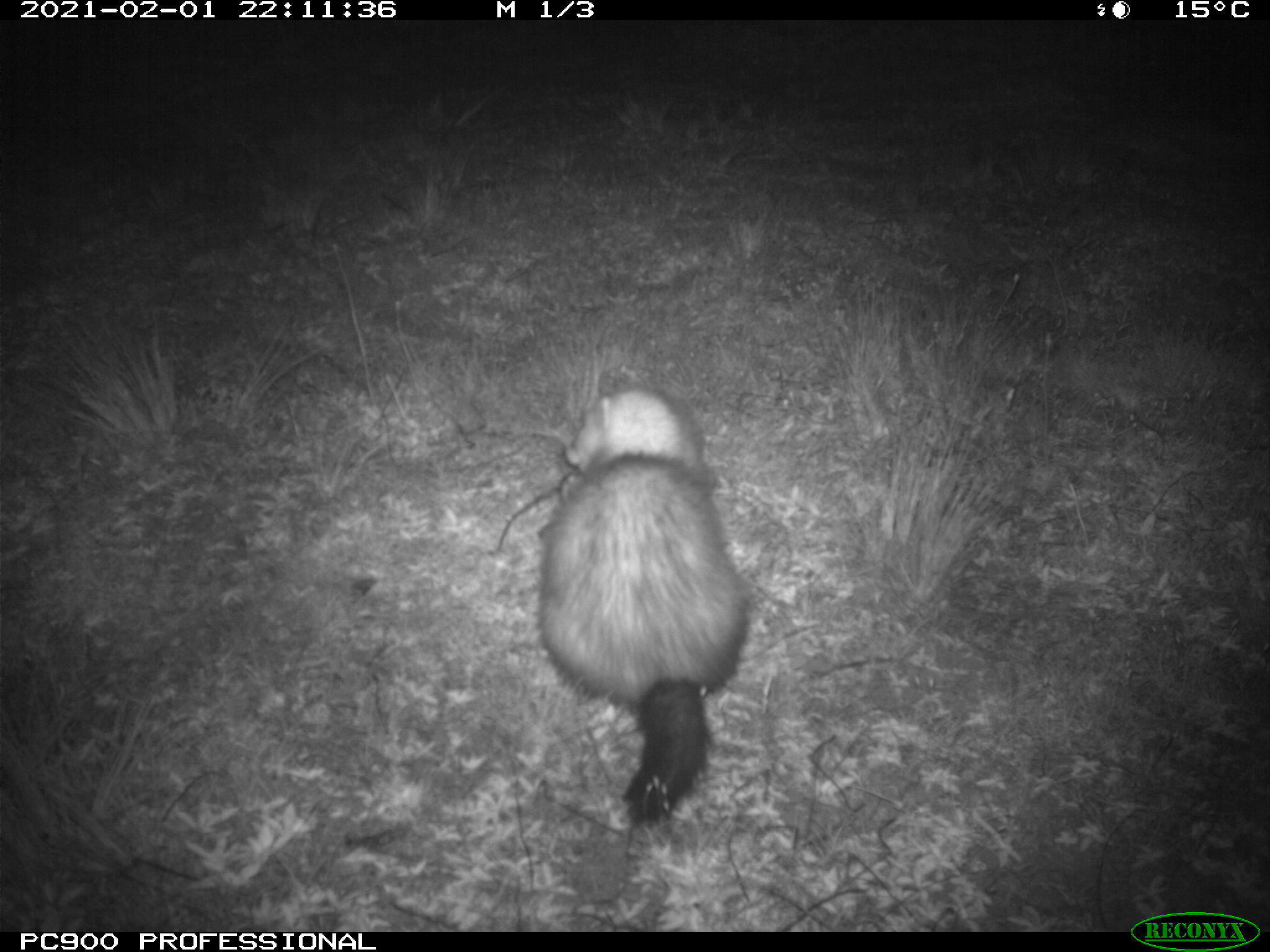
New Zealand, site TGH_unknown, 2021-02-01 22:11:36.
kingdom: Animalia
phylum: Chordata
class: Mammalia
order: Carnivora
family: Mustelidae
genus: Mustela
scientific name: Mustela furo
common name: ferret